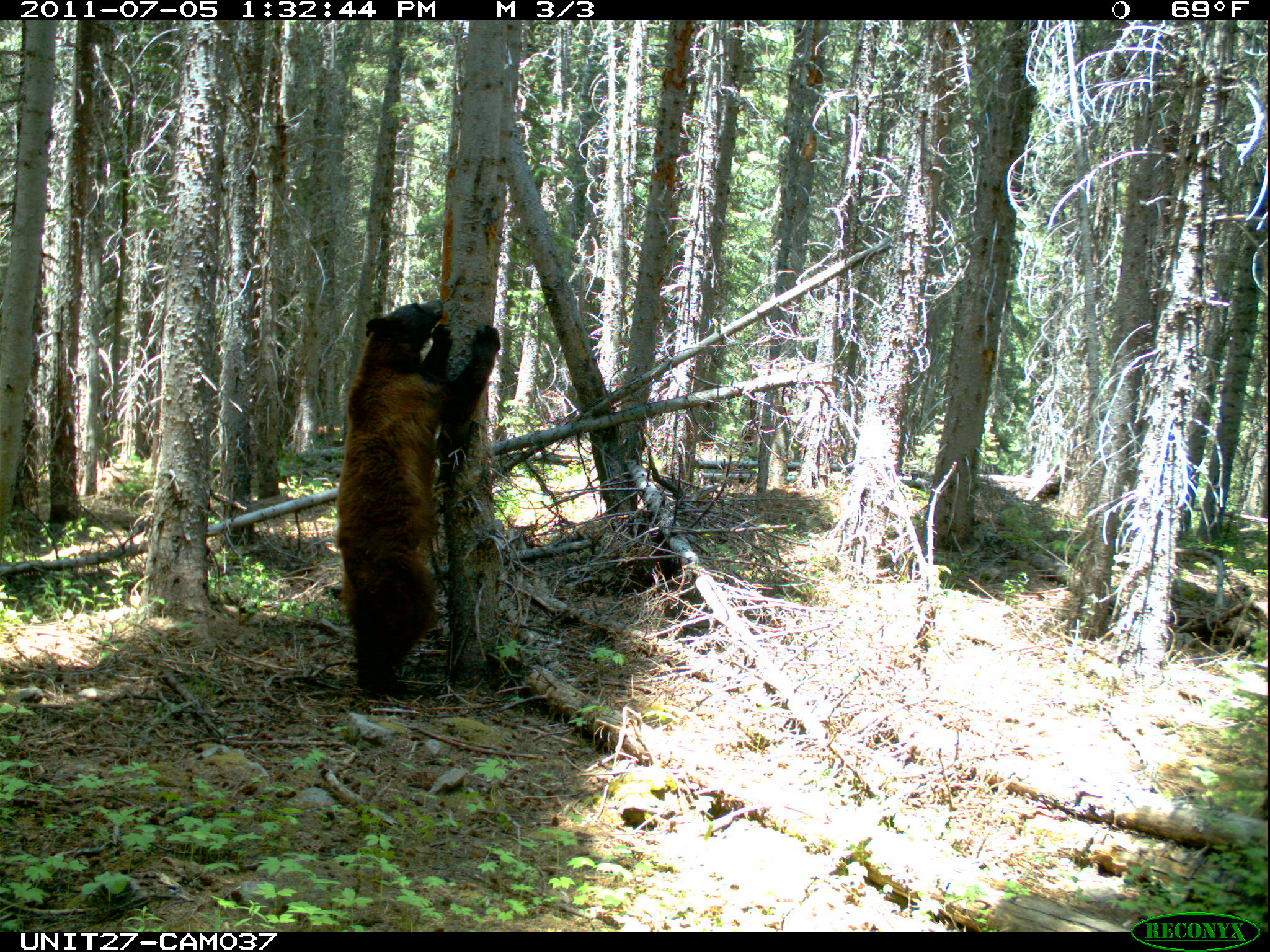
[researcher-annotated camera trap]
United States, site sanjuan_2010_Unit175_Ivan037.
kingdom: Animalia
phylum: Chordata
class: Mammalia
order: Carnivora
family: Ursidae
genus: Ursus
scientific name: Ursus americanus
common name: american black bear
Ursus americanus (american black bear).